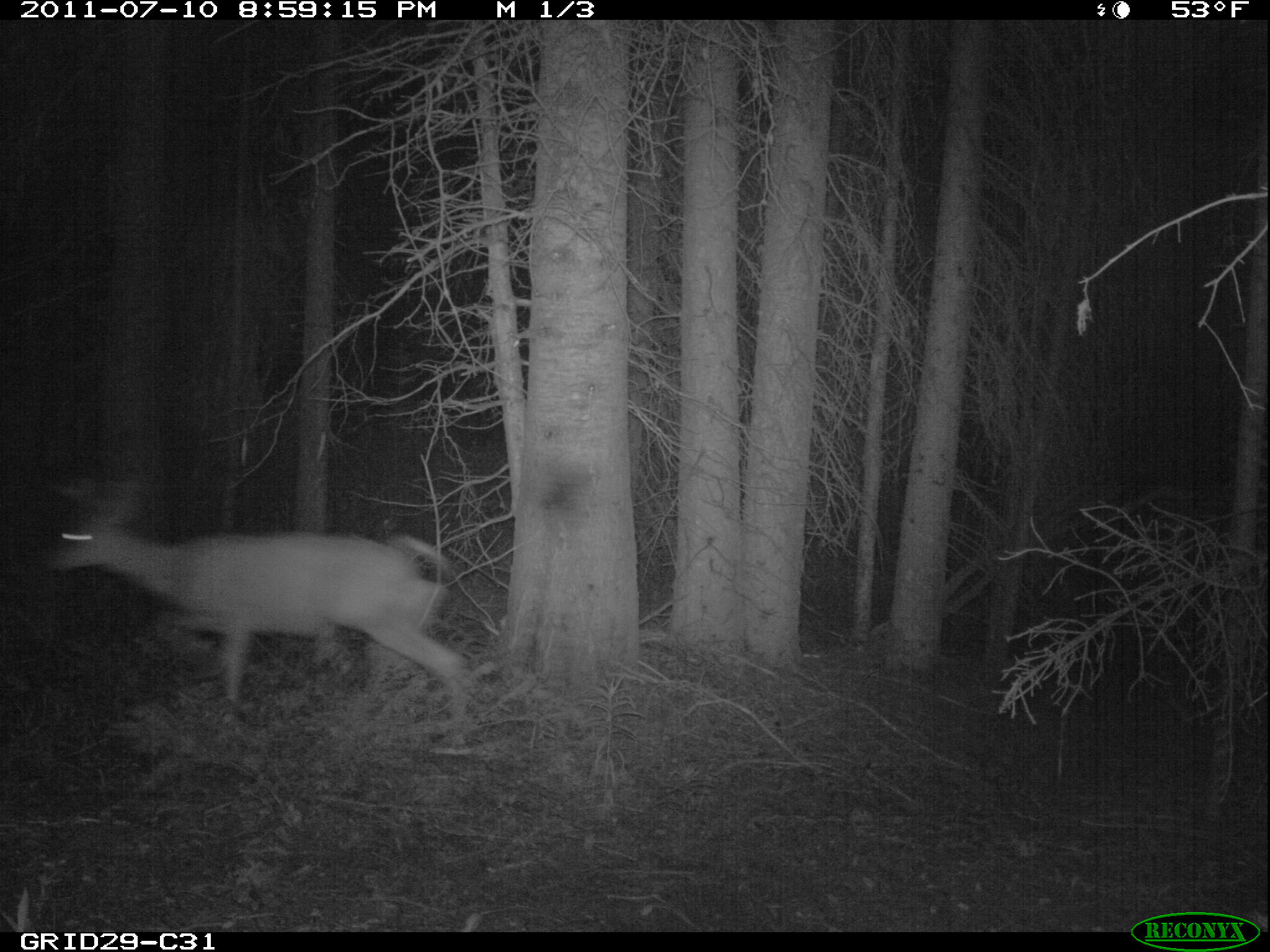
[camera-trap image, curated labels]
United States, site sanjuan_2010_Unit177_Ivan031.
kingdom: Animalia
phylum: Chordata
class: Mammalia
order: Artiodactyla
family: Cervidae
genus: Odocoileus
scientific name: Odocoileus hemionus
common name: mule deer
Odocoileus hemionus (mule deer).